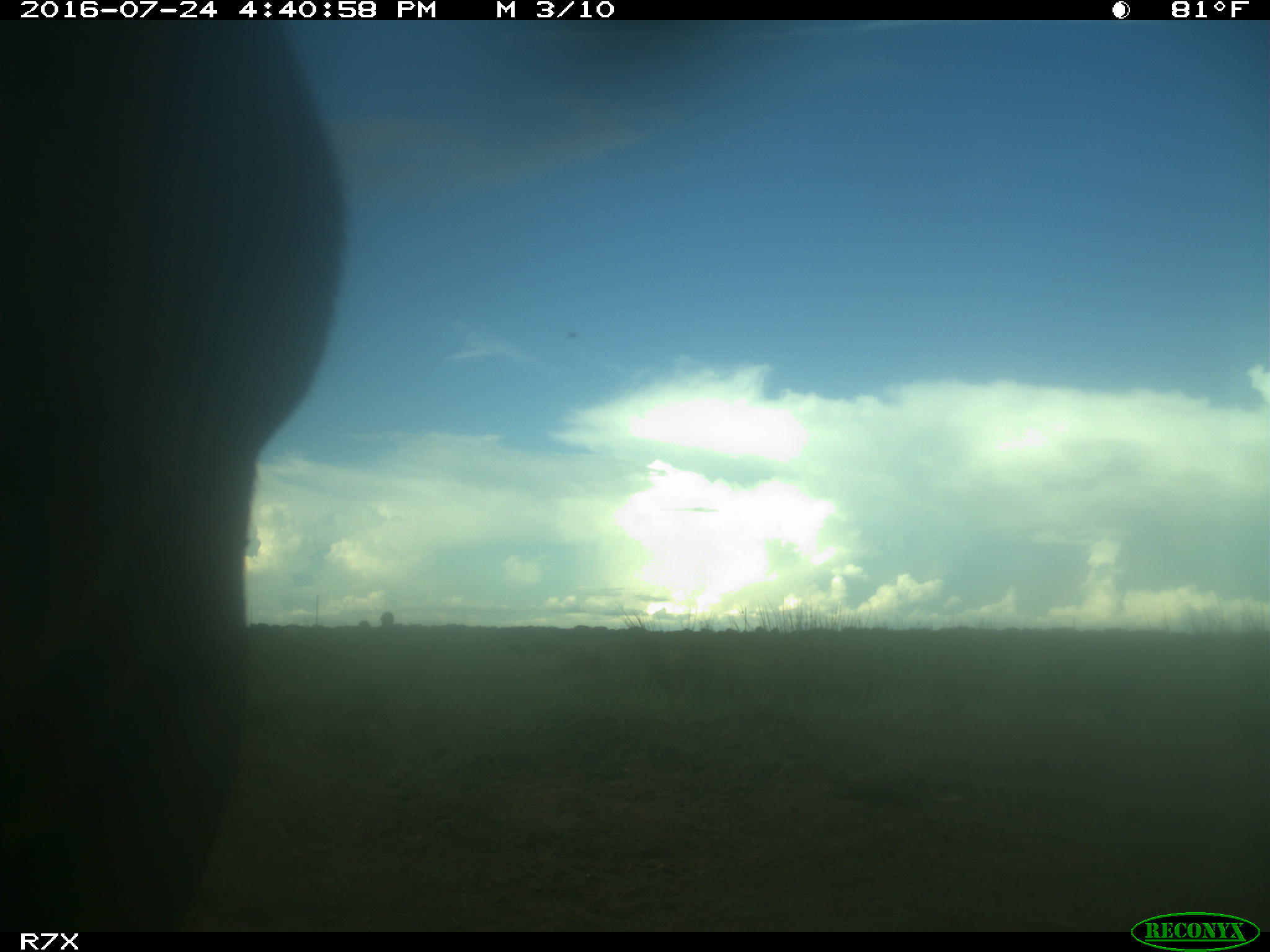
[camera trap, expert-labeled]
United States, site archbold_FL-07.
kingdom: Animalia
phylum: Chordata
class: Mammalia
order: Artiodactyla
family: Bovidae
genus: Bos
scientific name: Bos taurus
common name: domestic cow